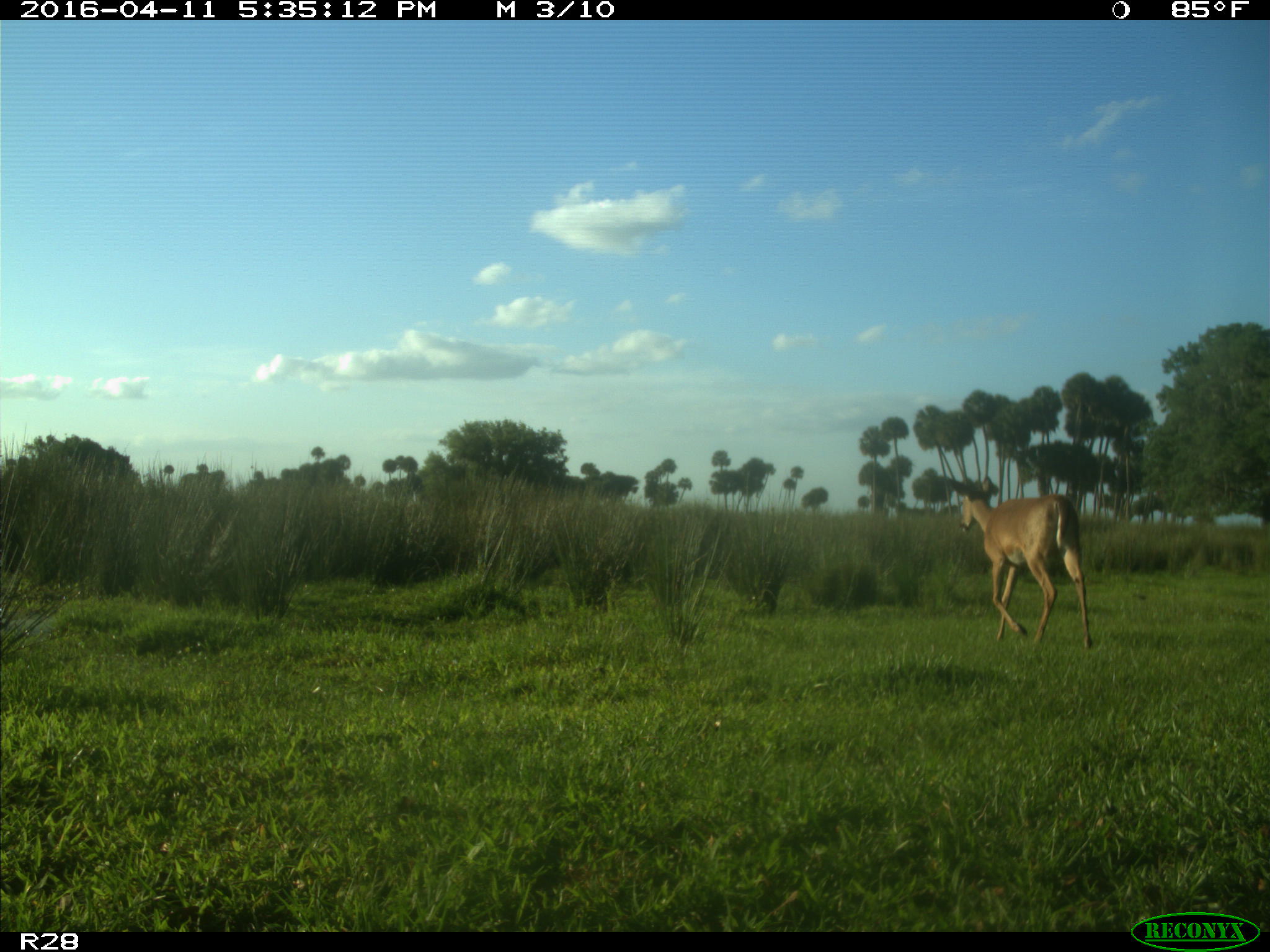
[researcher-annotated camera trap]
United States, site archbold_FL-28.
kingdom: Animalia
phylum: Chordata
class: Mammalia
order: Artiodactyla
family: Cervidae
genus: Odocoileus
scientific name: Odocoileus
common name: deer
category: unidentified deer